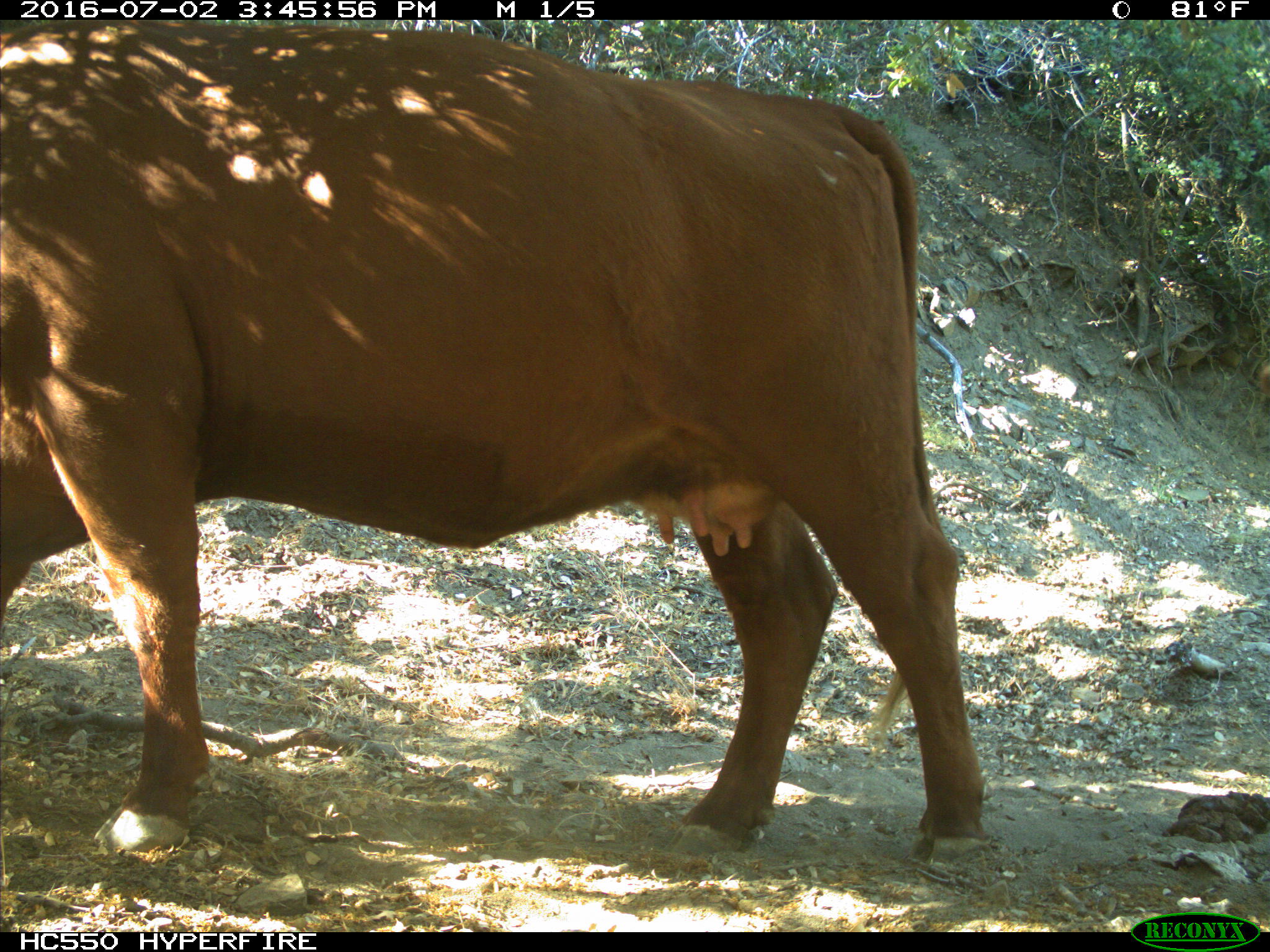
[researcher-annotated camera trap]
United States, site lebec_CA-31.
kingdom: Animalia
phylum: Chordata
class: Mammalia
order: Artiodactyla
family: Bovidae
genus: Bos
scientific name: Bos taurus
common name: domestic cow